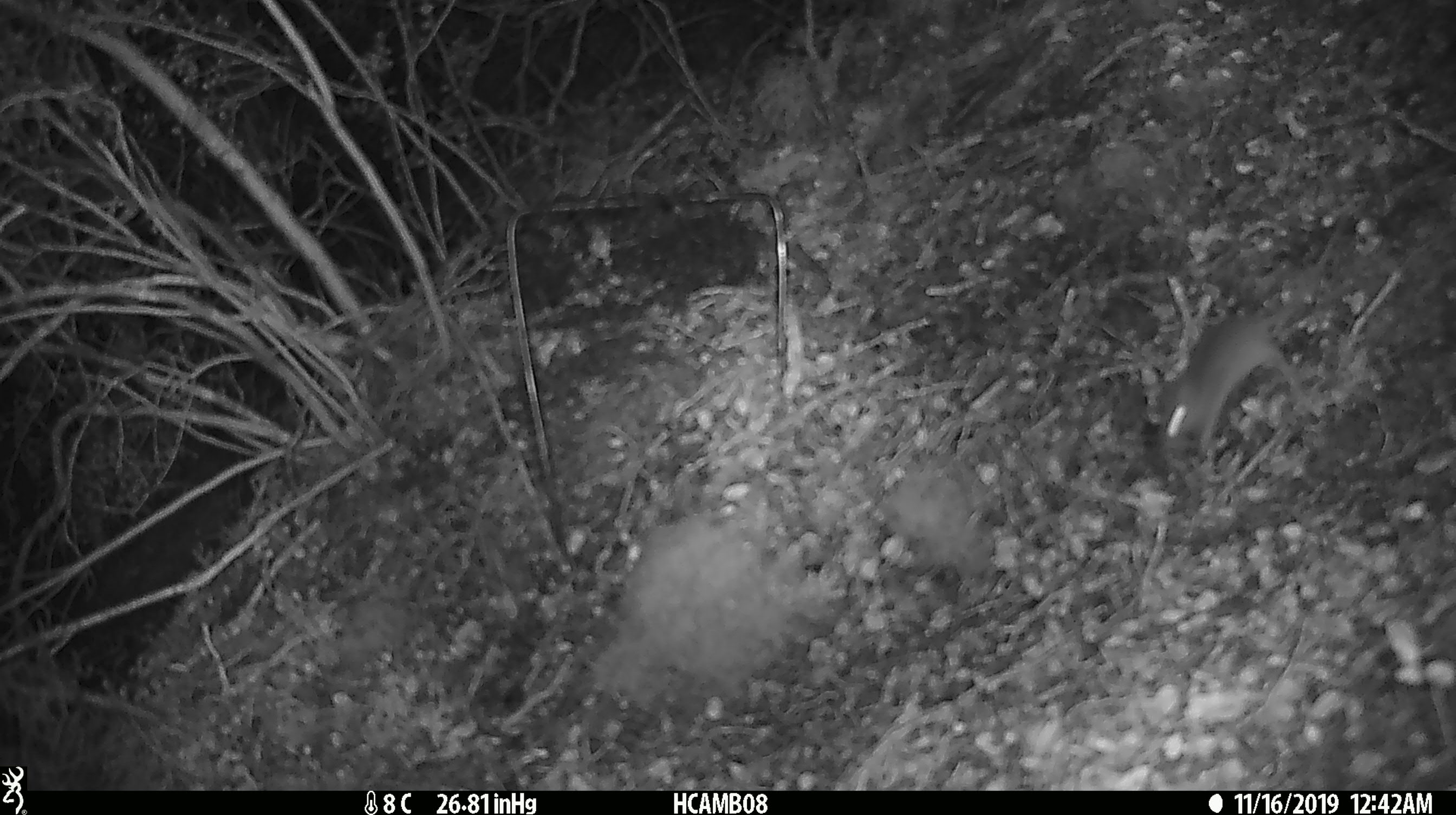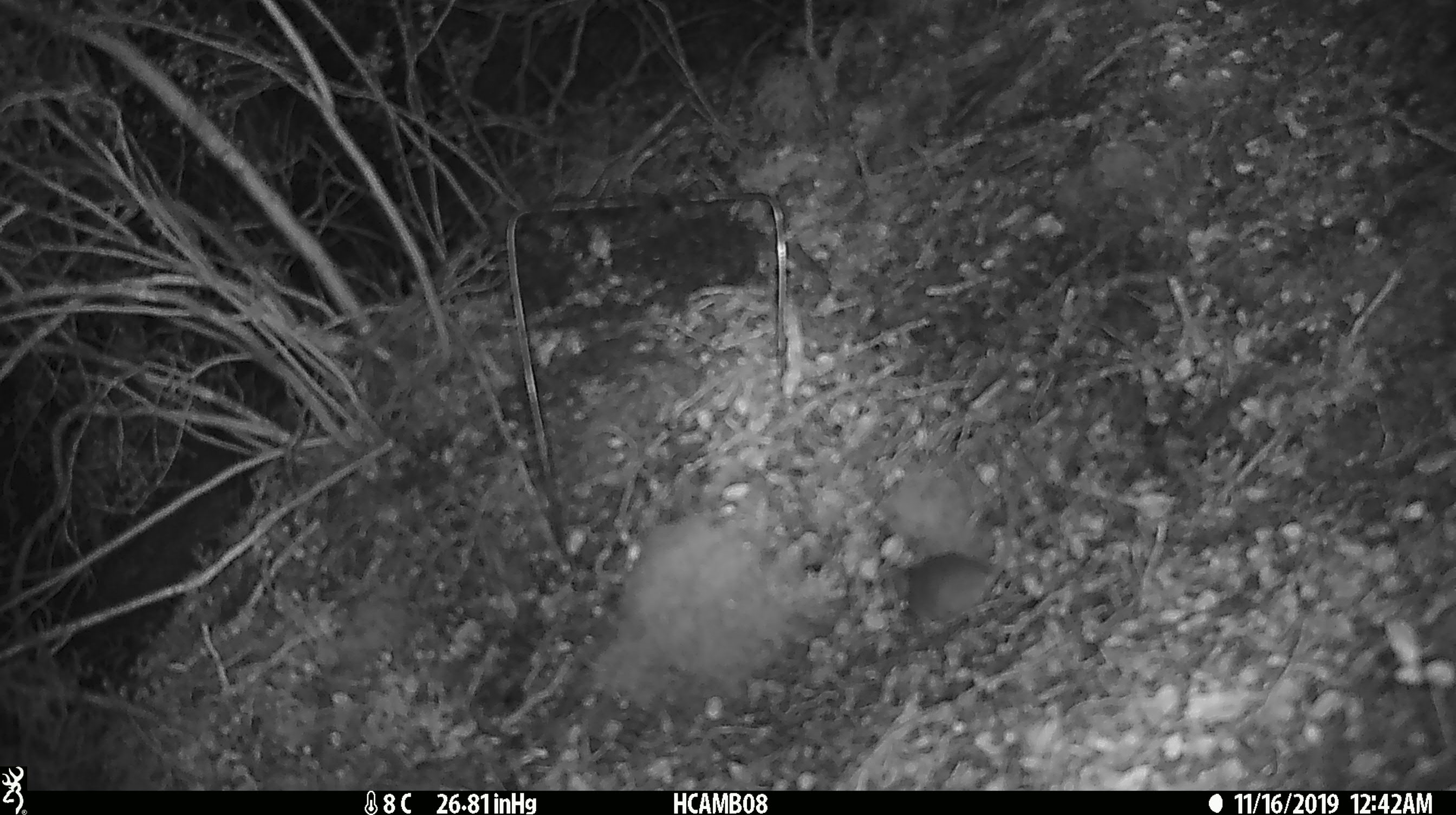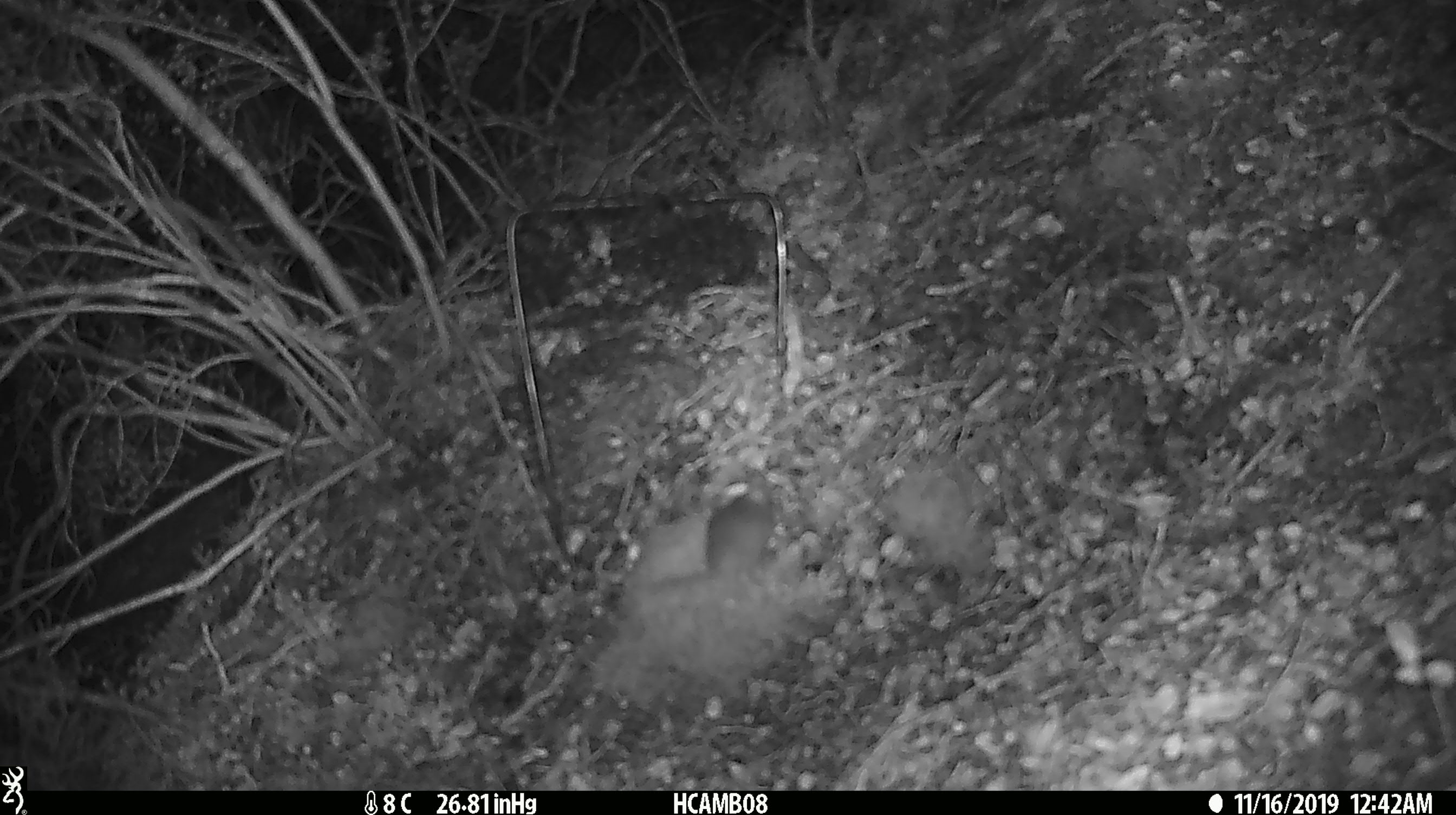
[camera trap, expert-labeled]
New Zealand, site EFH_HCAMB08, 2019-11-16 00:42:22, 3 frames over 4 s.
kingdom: Animalia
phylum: Chordata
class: Mammalia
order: Rodentia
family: Muridae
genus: Mus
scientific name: Mus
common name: mouse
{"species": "mouse (Mus)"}